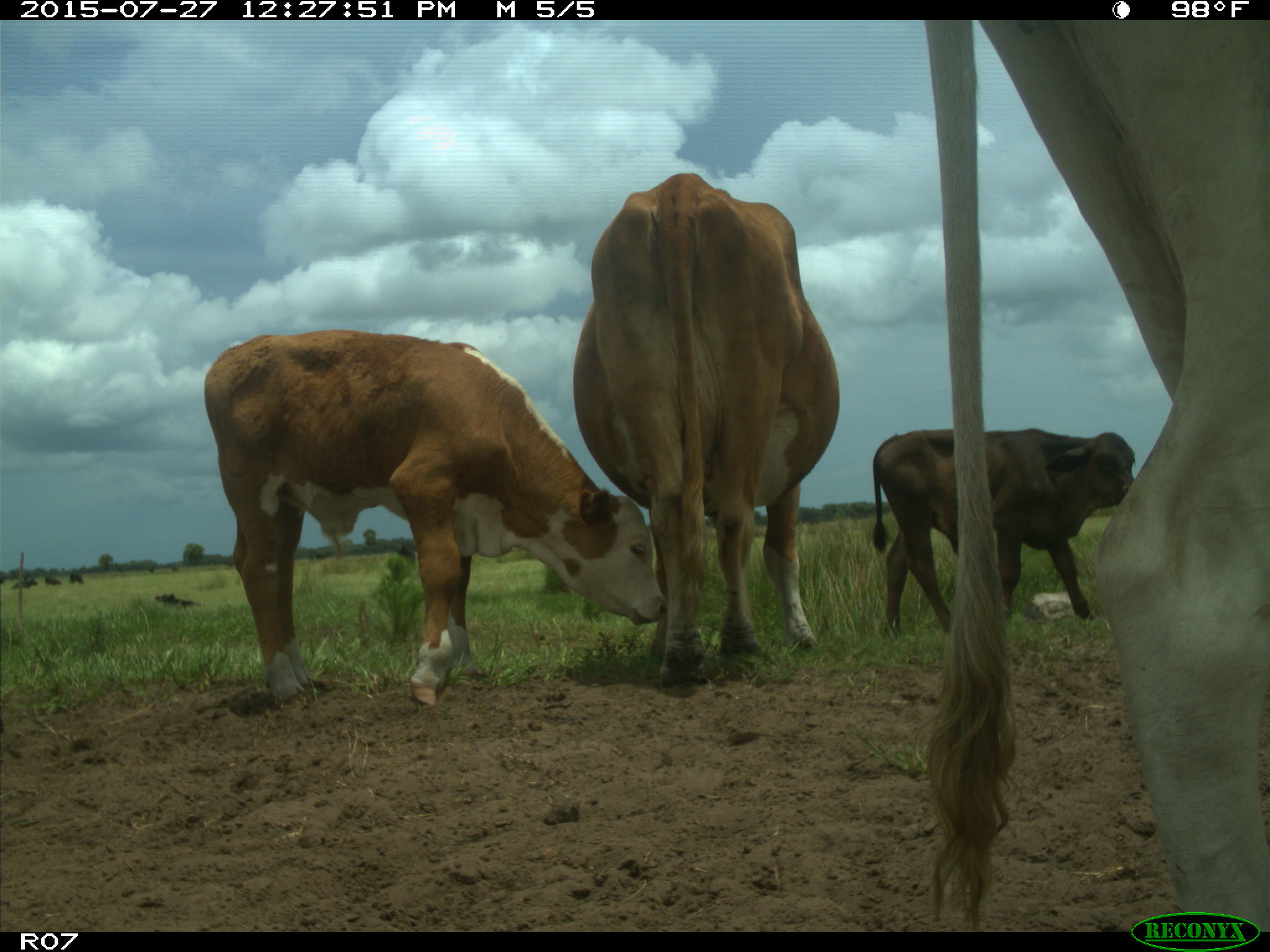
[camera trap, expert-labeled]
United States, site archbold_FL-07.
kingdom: Animalia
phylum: Chordata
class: Mammalia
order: Artiodactyla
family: Bovidae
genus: Bos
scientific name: Bos taurus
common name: domestic cow